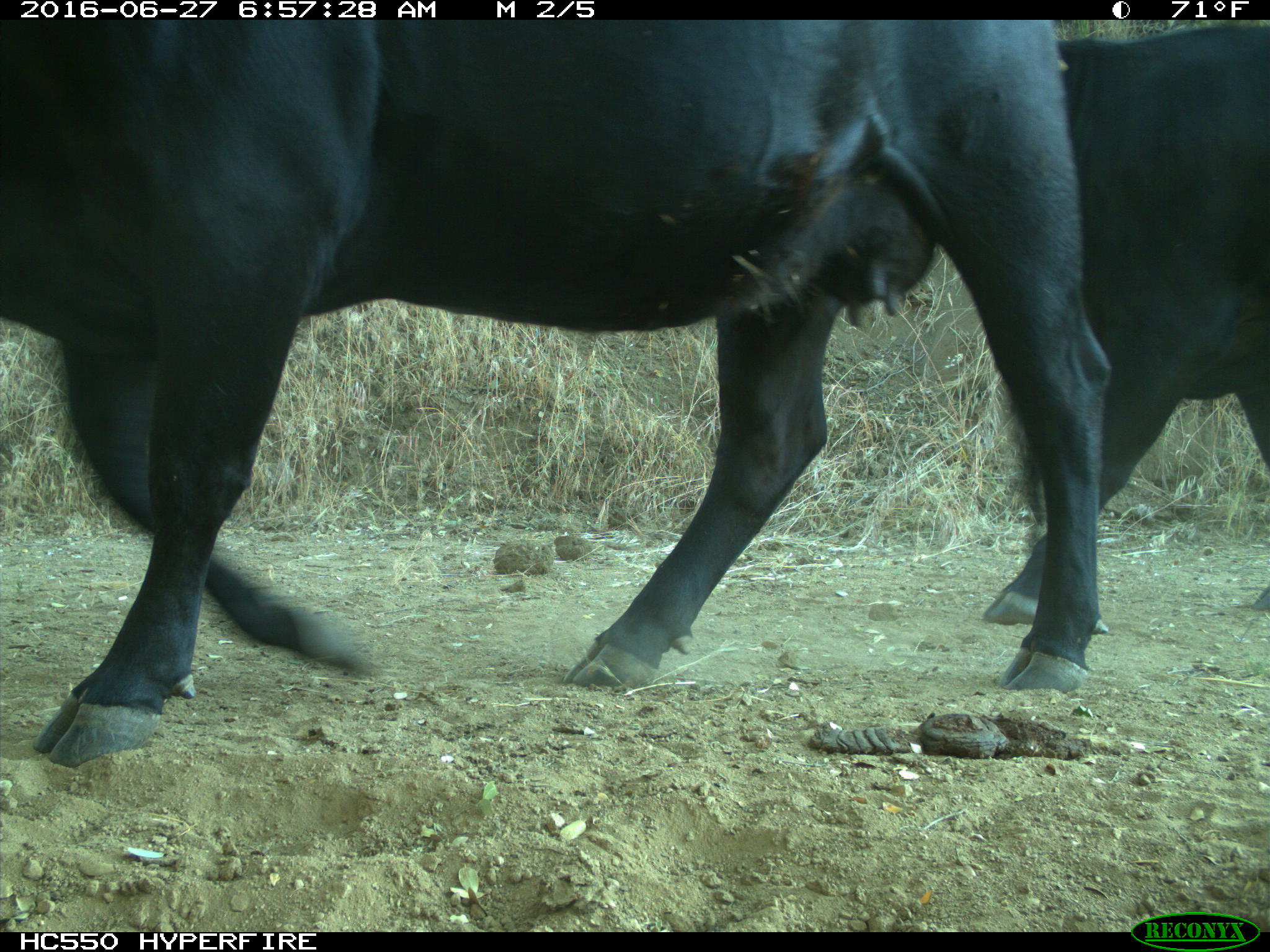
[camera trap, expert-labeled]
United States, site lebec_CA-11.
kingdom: Animalia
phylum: Chordata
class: Mammalia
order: Artiodactyla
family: Bovidae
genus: Bos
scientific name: Bos taurus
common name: domestic cow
Bos taurus (domestic cow).